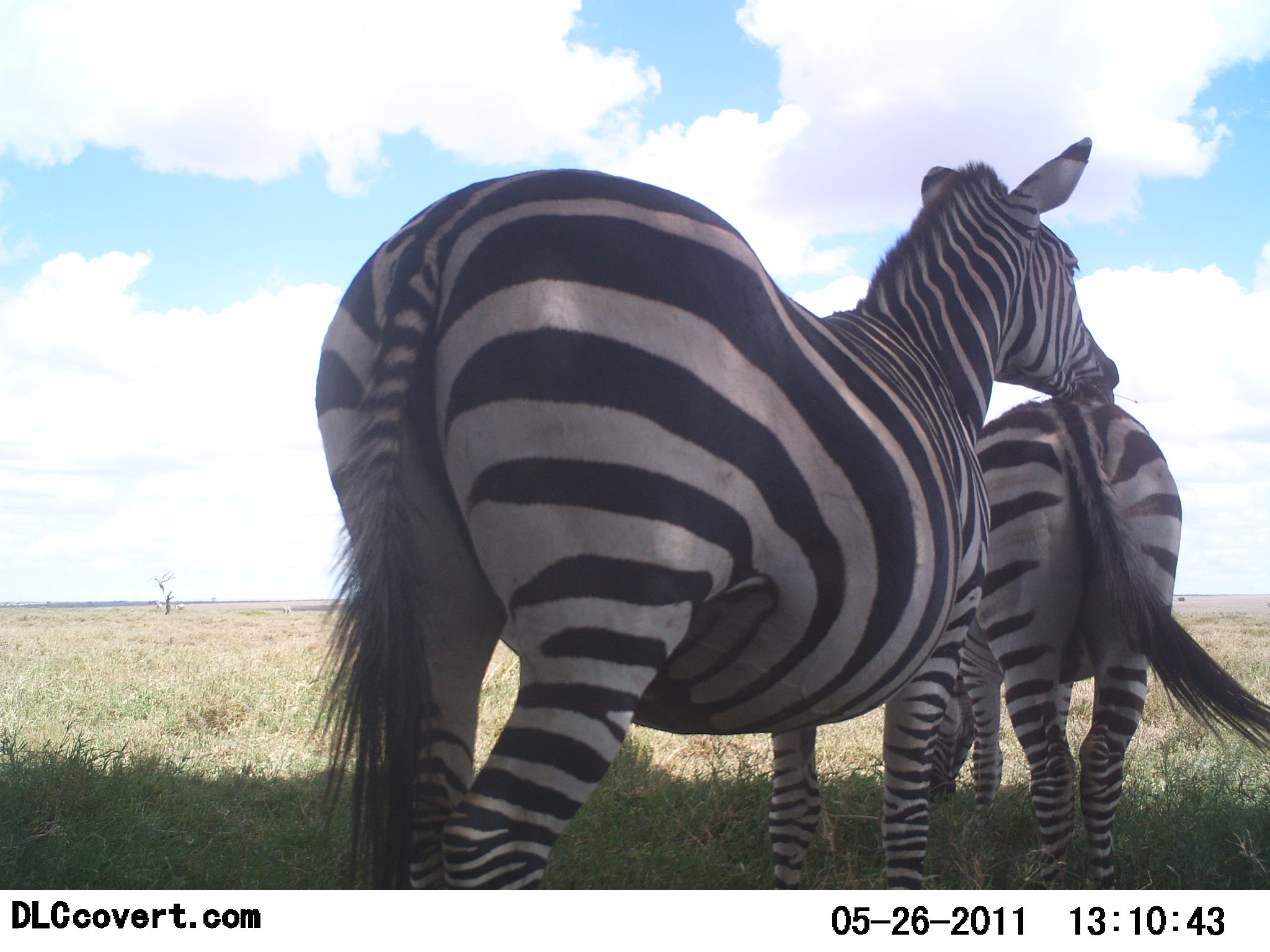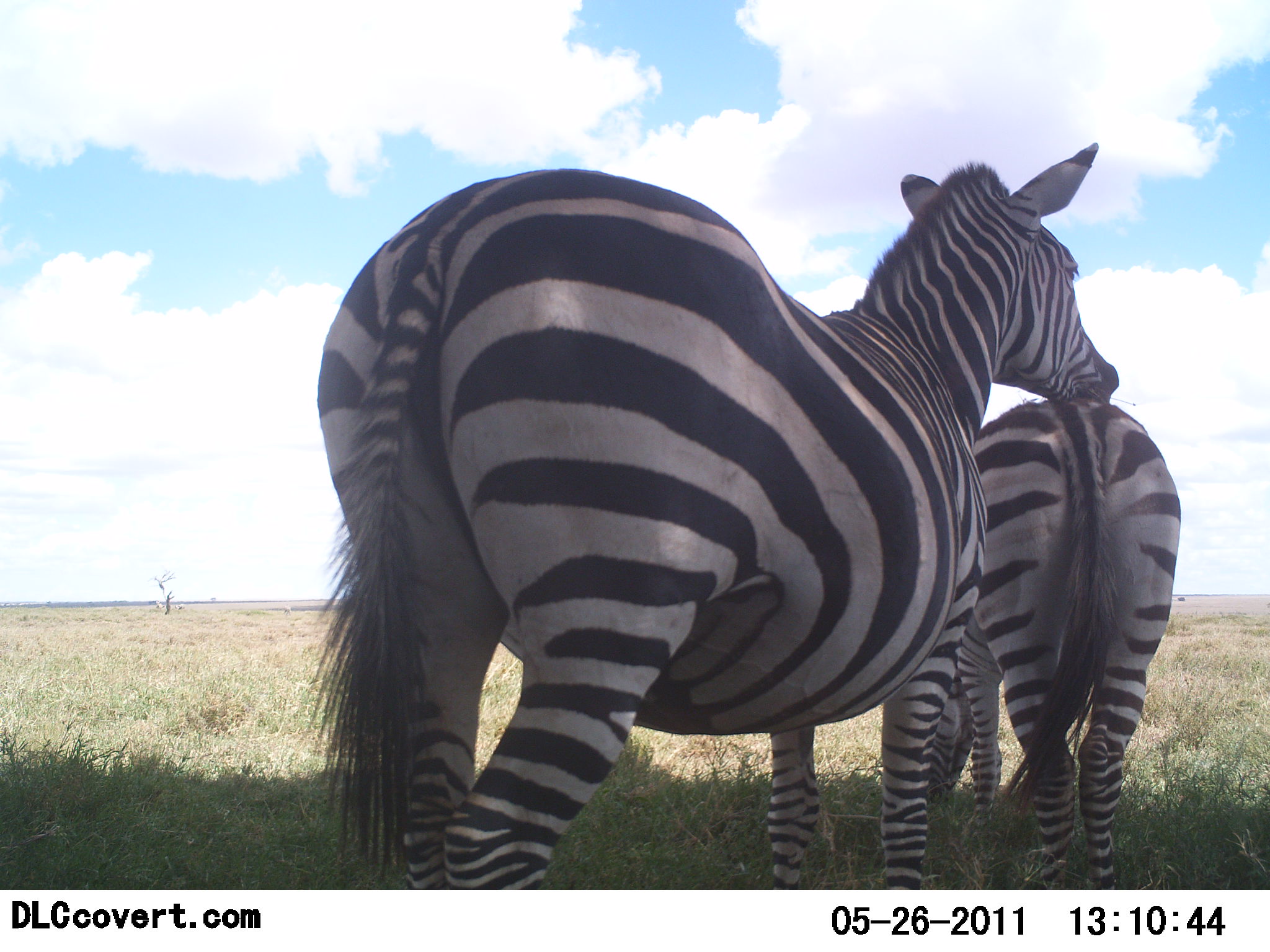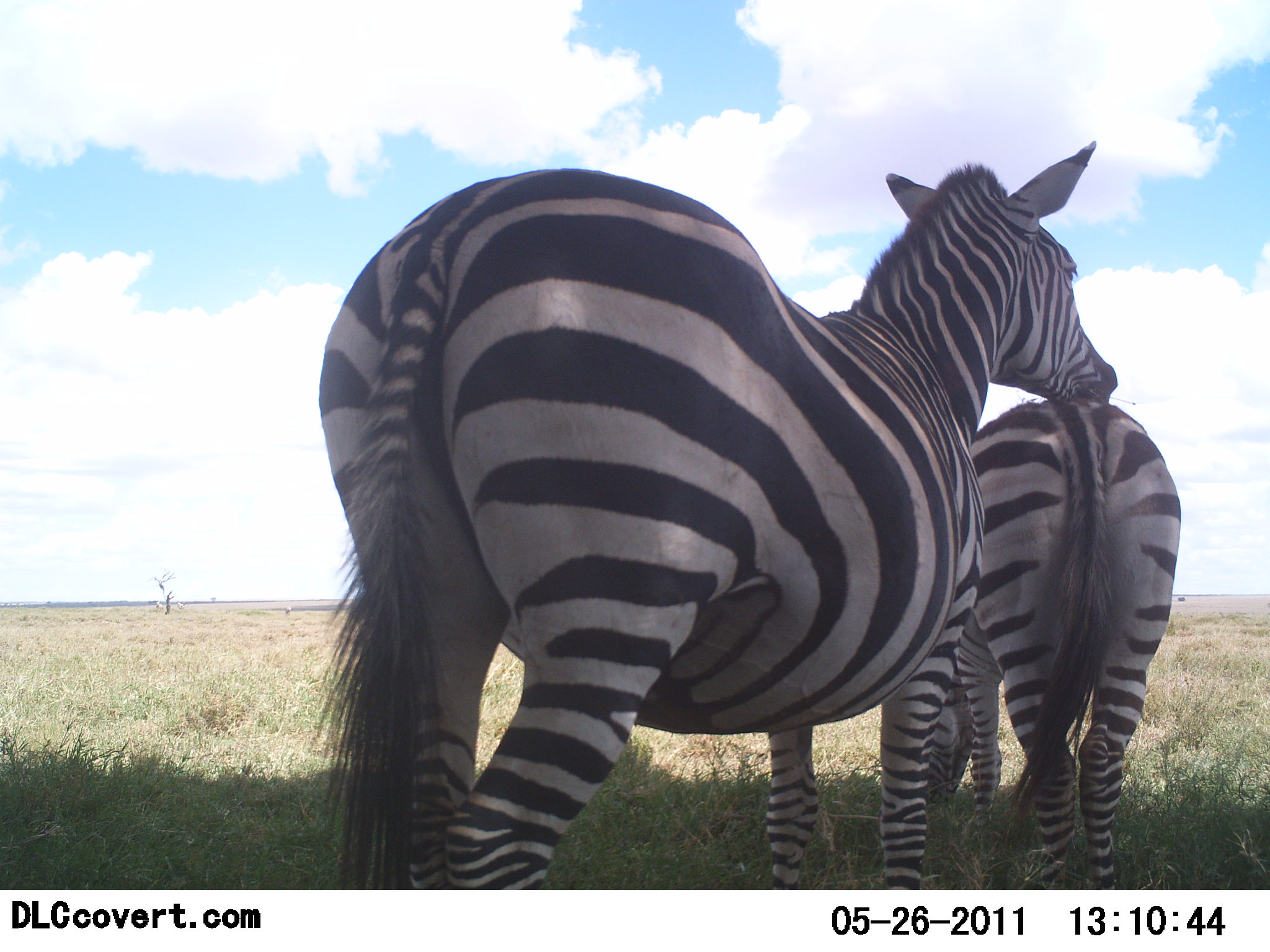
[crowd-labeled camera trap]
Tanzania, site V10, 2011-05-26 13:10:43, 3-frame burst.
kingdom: Animalia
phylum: Chordata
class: Mammalia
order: Perissodactyla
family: Equidae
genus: Equus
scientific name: Equus quagga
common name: plains zebra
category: zebra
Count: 2.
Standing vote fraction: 55%.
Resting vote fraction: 9%.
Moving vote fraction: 18%.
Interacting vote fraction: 55%.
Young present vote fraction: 0%.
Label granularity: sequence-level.